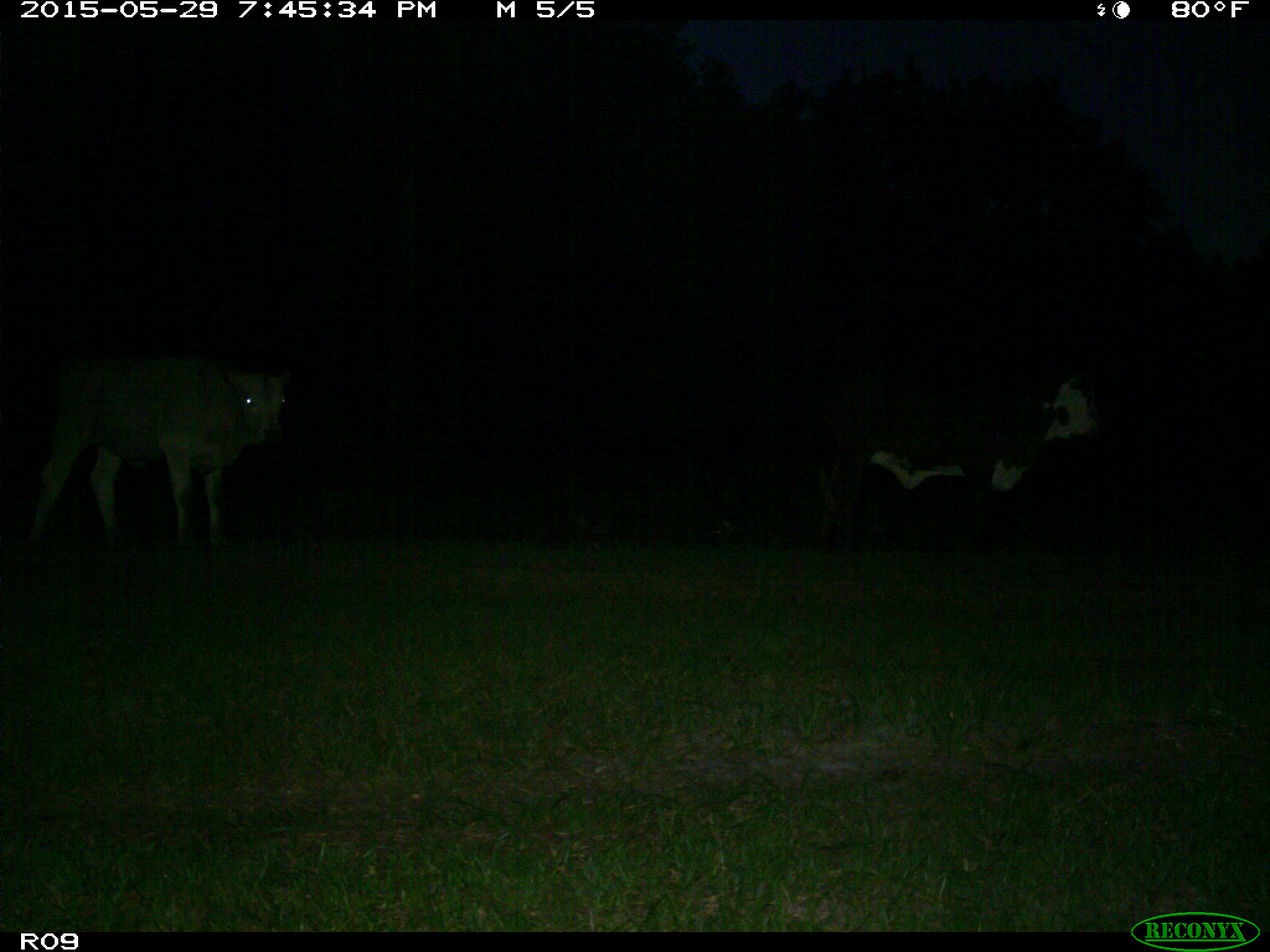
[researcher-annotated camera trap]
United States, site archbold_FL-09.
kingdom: Animalia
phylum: Chordata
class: Mammalia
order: Artiodactyla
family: Bovidae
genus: Bos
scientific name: Bos taurus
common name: domestic cow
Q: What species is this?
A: Bos taurus (domestic cow).